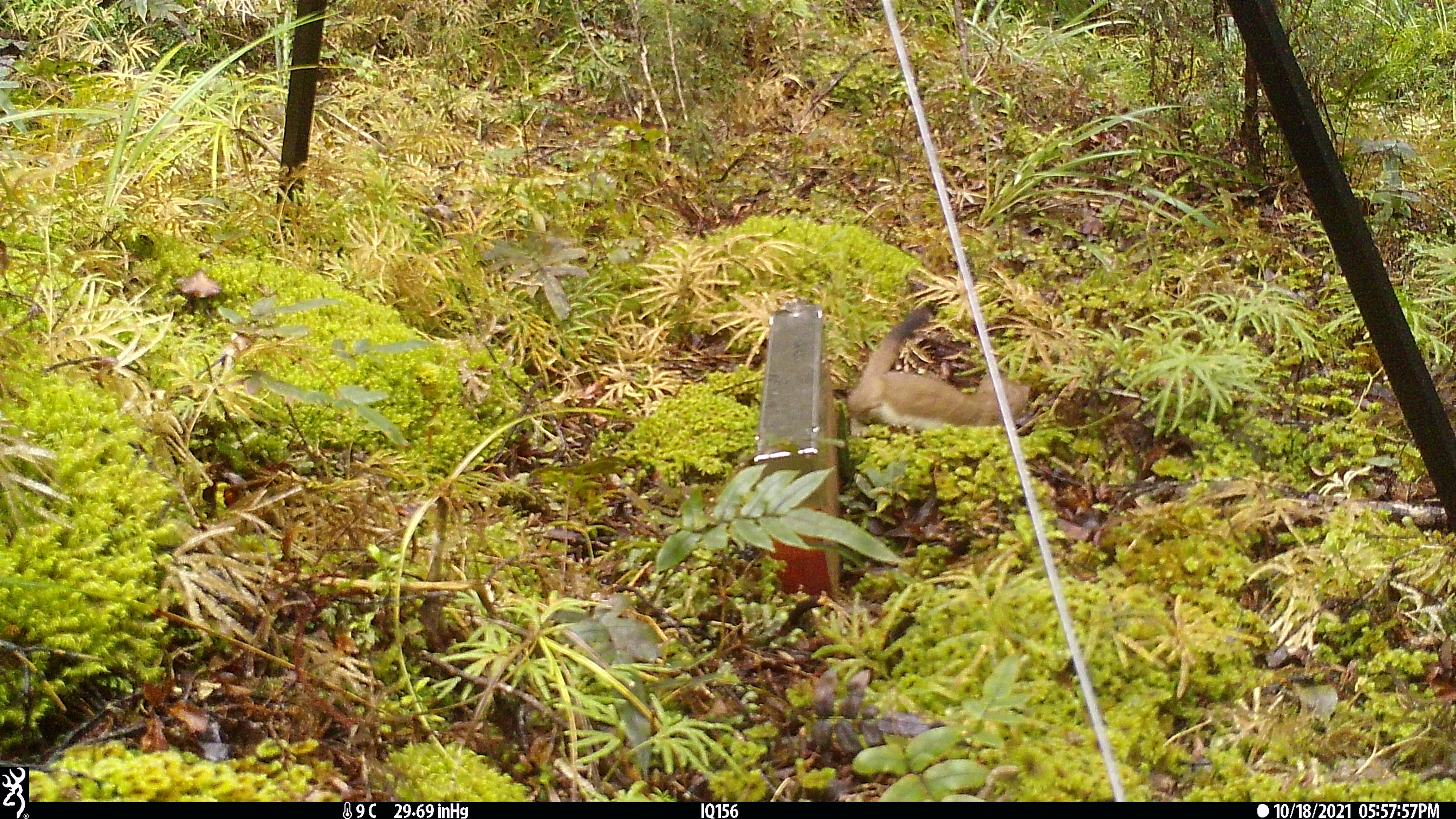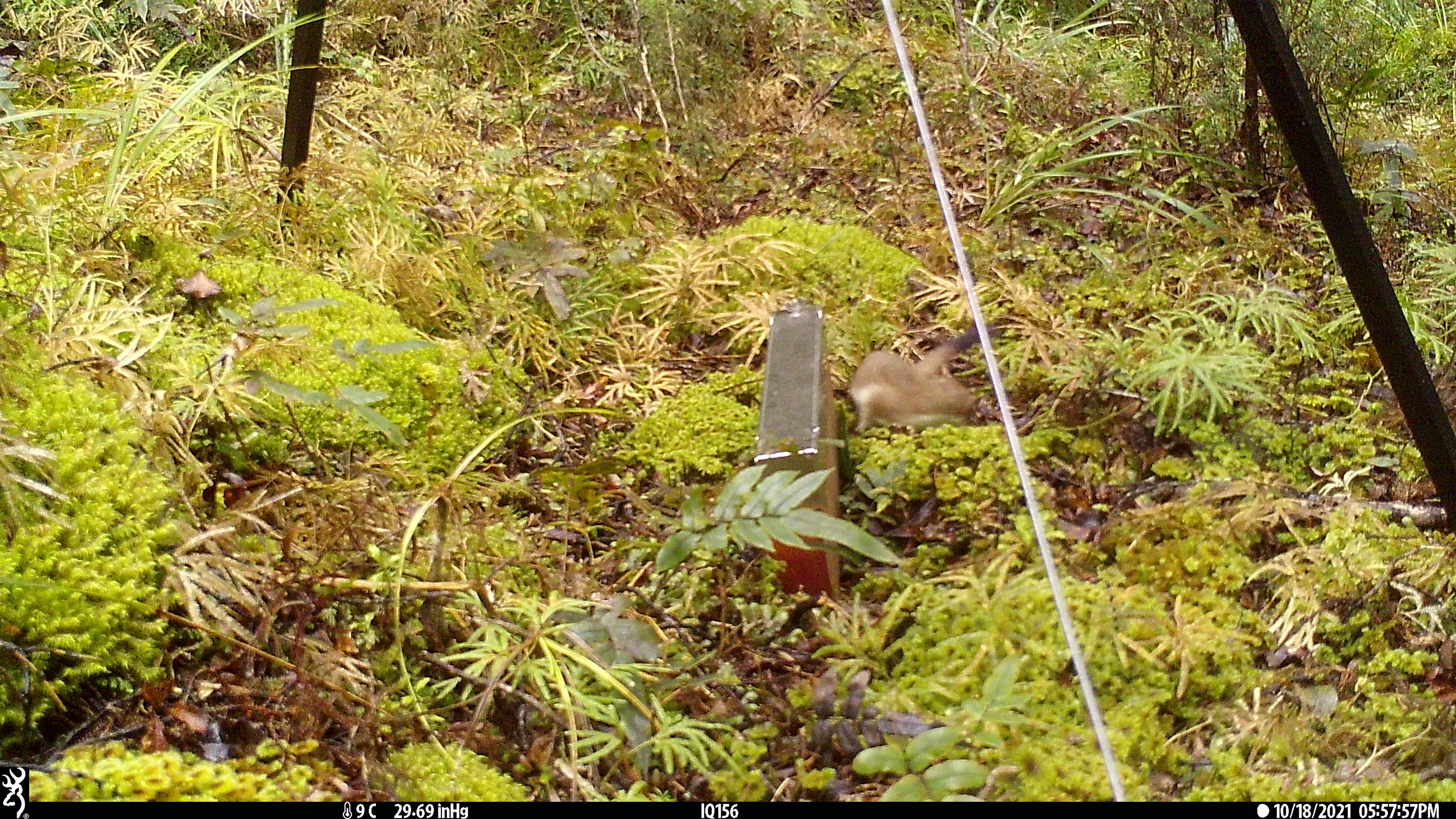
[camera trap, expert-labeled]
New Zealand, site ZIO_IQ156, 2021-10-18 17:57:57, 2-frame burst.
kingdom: Animalia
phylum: Chordata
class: Mammalia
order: Carnivora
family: Mustelidae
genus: Mustela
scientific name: Mustela erminea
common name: stoat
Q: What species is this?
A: Stoat (Mustela erminea).